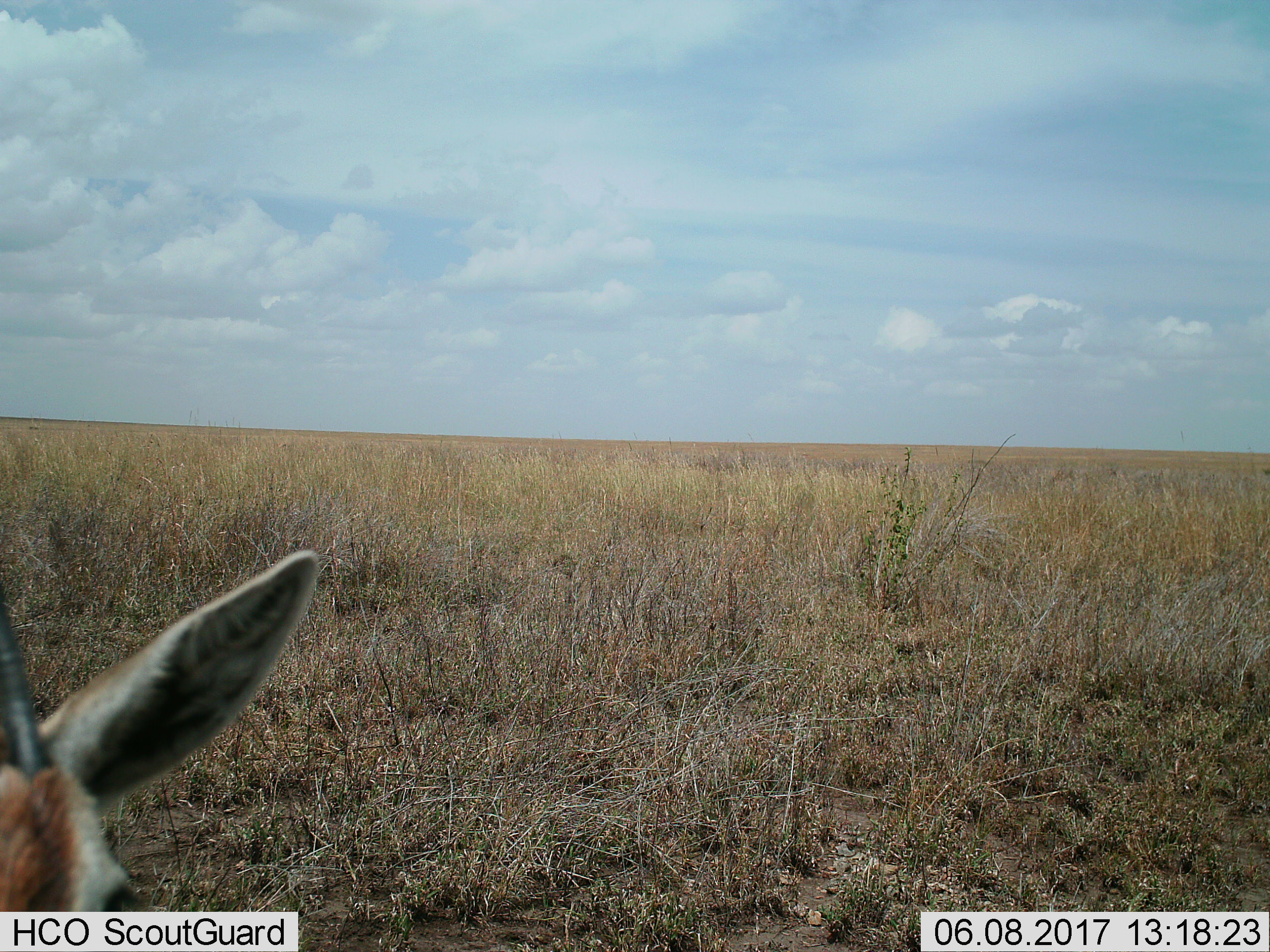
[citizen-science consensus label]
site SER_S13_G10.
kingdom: Animalia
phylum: Chordata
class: Mammalia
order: Artiodactyla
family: Bovidae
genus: Eudorcas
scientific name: Eudorcas thomsonii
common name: thomson's gazelle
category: gazellethomsons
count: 1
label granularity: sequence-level